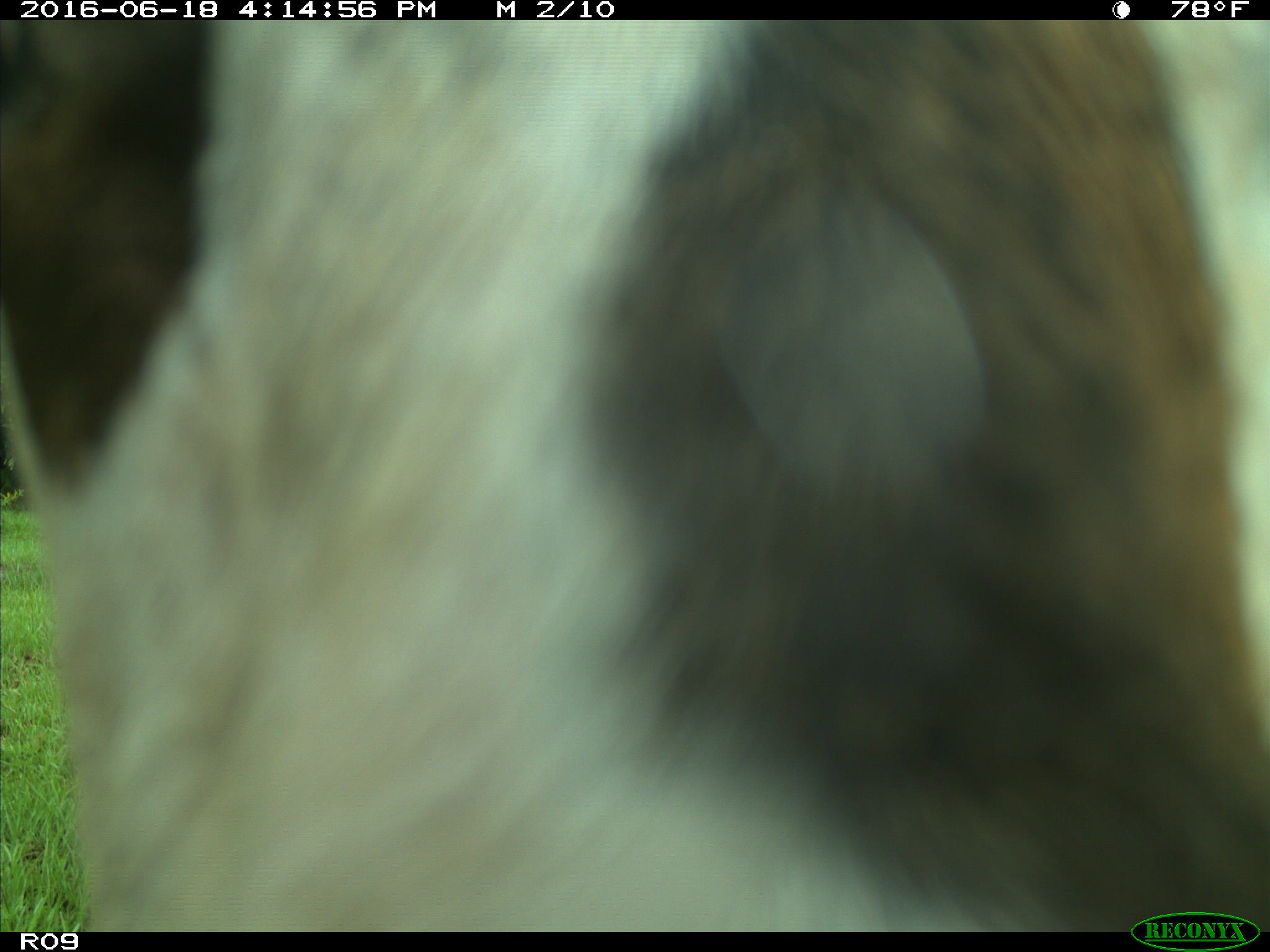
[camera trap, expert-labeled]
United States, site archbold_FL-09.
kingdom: Animalia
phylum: Chordata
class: Mammalia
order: Artiodactyla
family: Bovidae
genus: Bos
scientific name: Bos taurus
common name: domestic cow